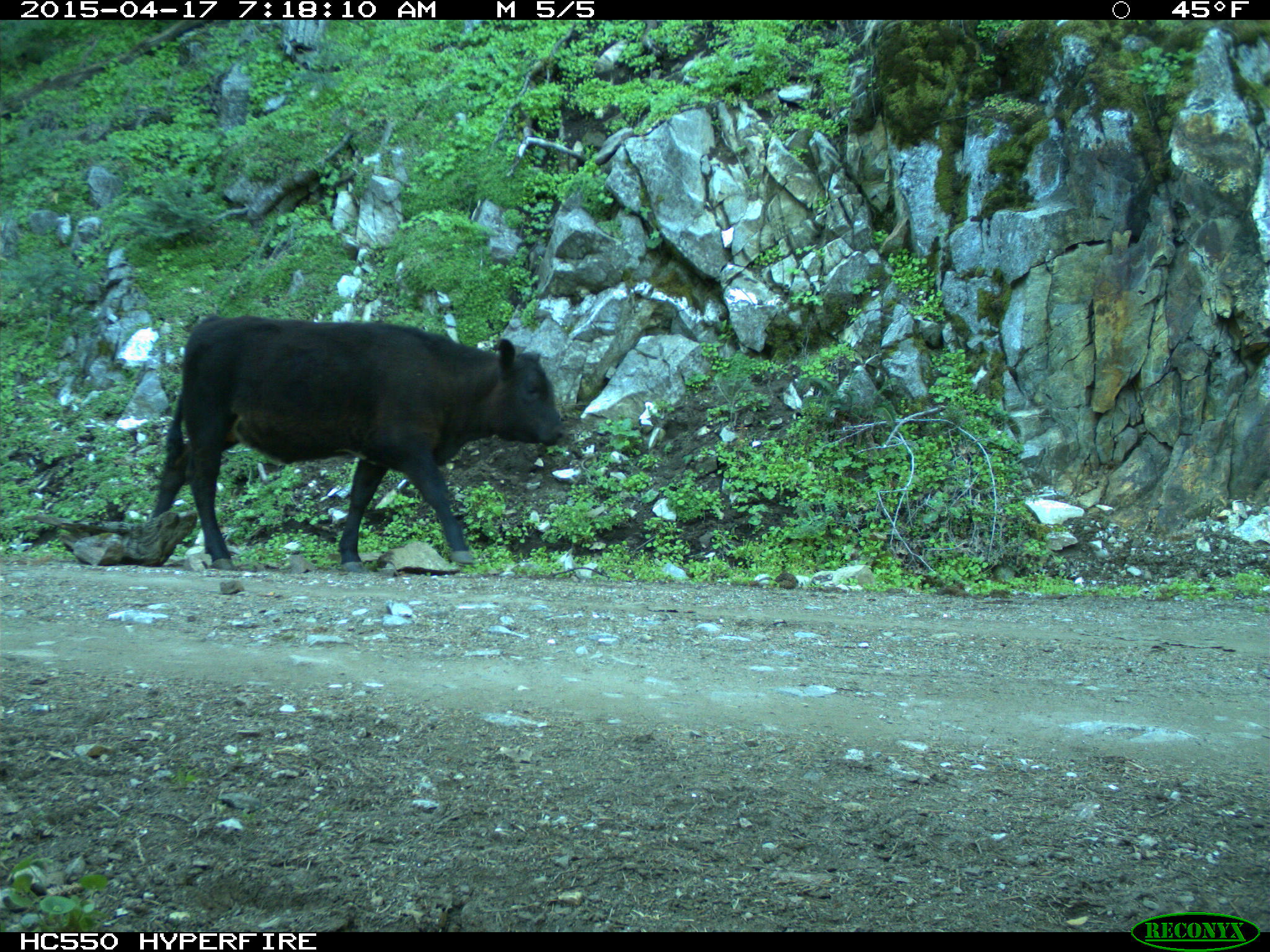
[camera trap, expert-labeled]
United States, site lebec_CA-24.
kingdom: Animalia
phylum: Chordata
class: Mammalia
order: Artiodactyla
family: Bovidae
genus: Bos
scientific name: Bos taurus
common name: domestic cow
Bos taurus (domestic cow).